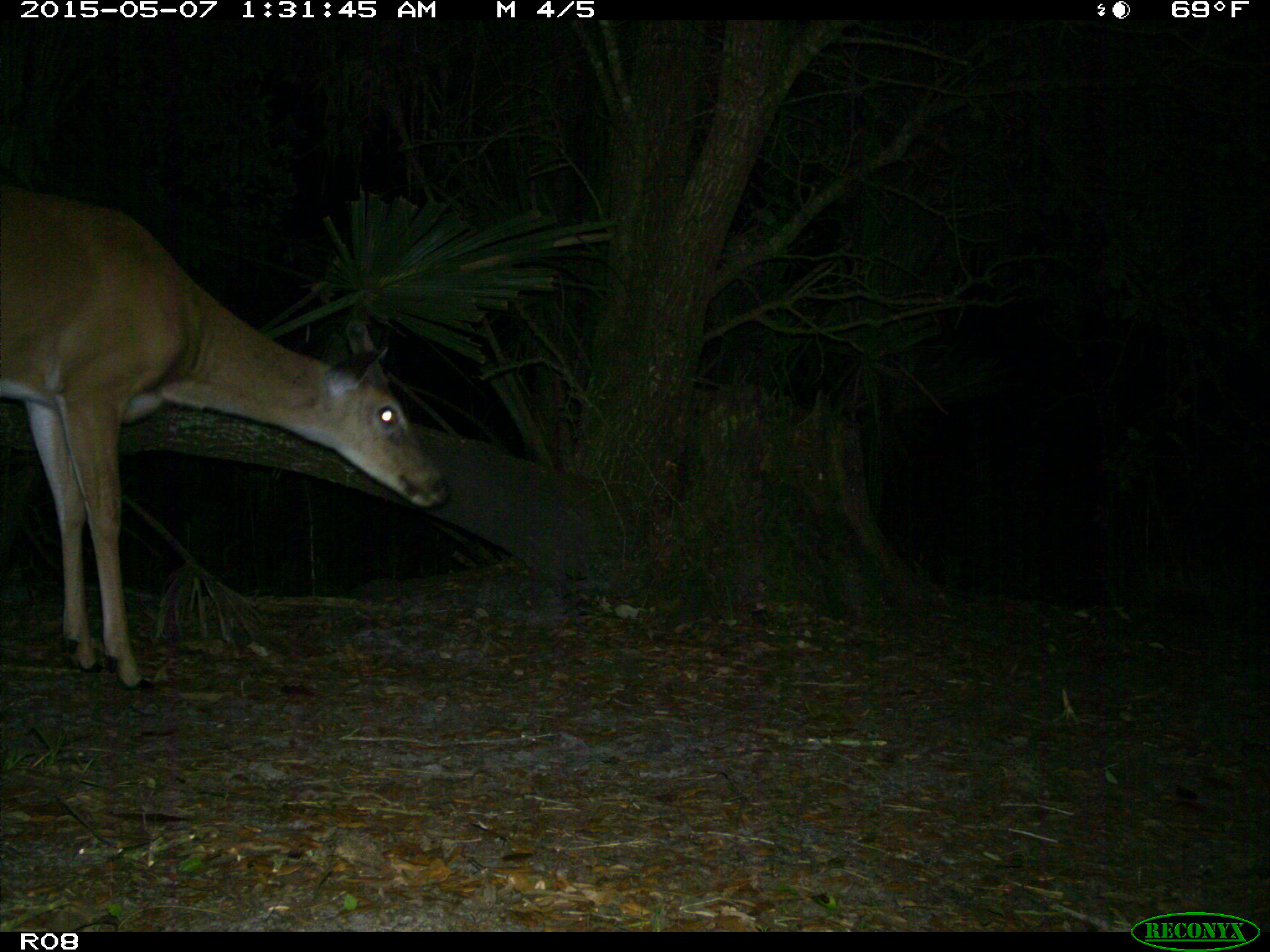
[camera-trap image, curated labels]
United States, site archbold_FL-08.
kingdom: Animalia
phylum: Chordata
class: Mammalia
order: Artiodactyla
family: Cervidae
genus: Odocoileus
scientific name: Odocoileus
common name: deer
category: unidentified deer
Unidentified deer (deer) (Odocoileus).